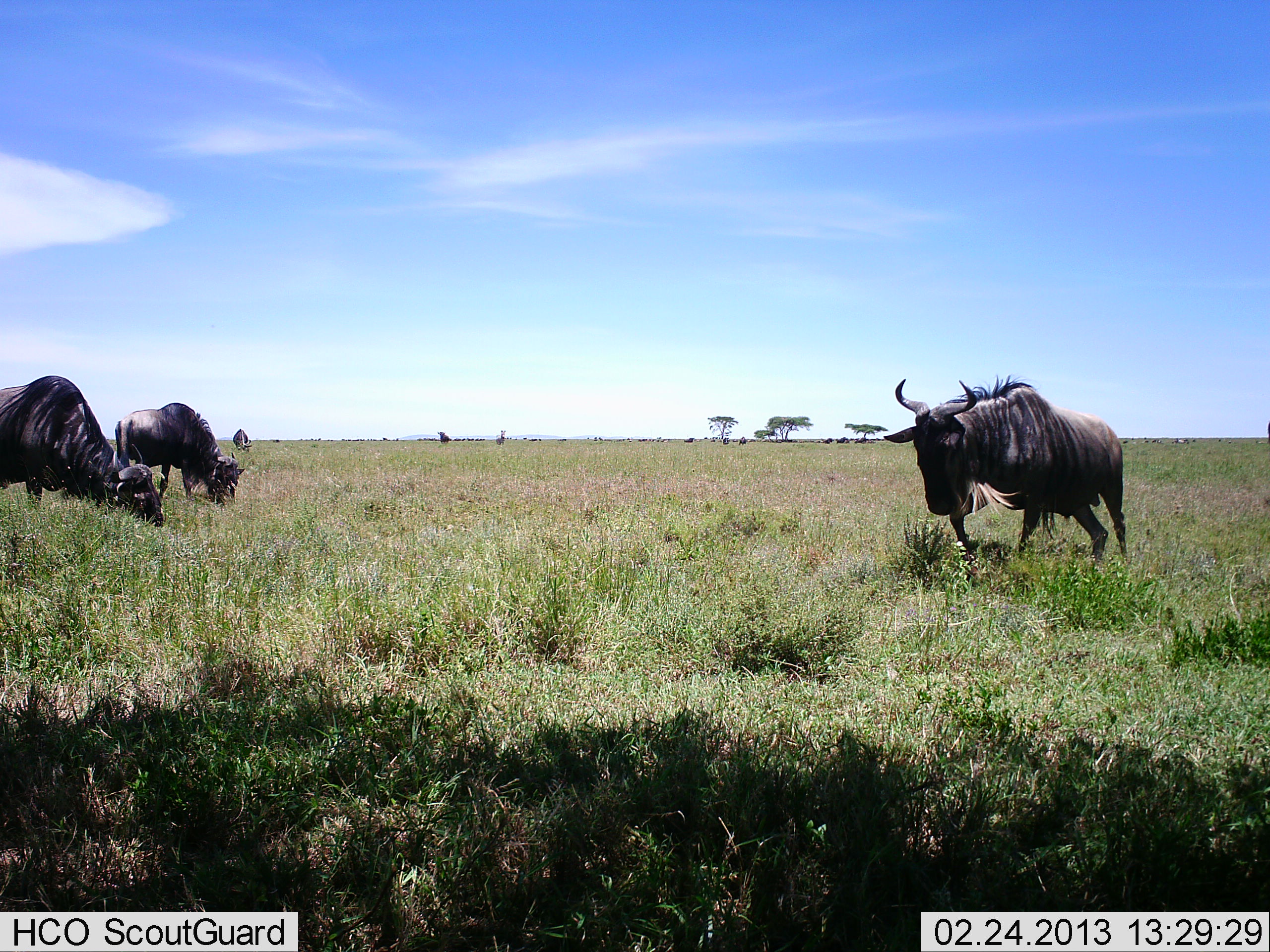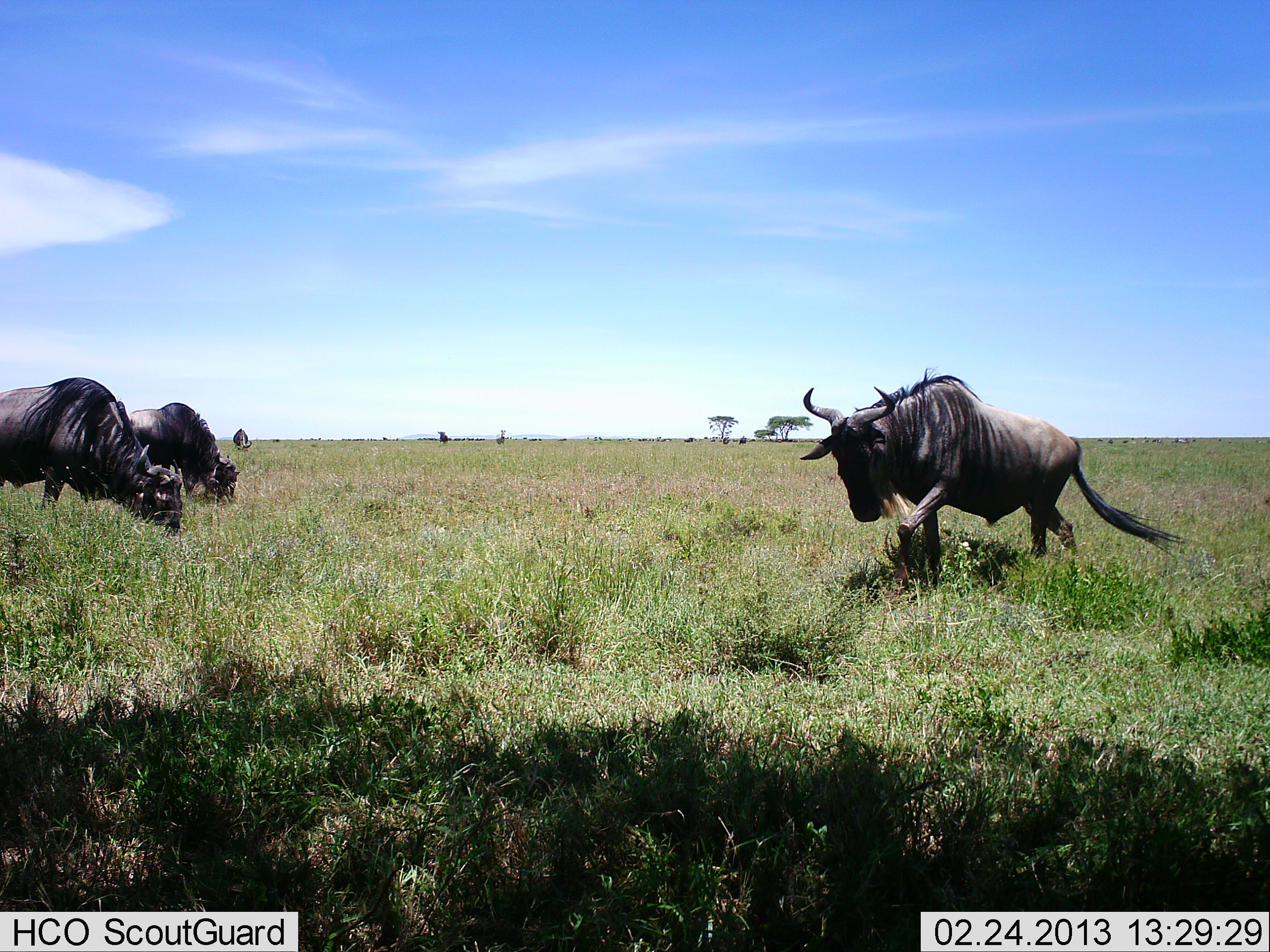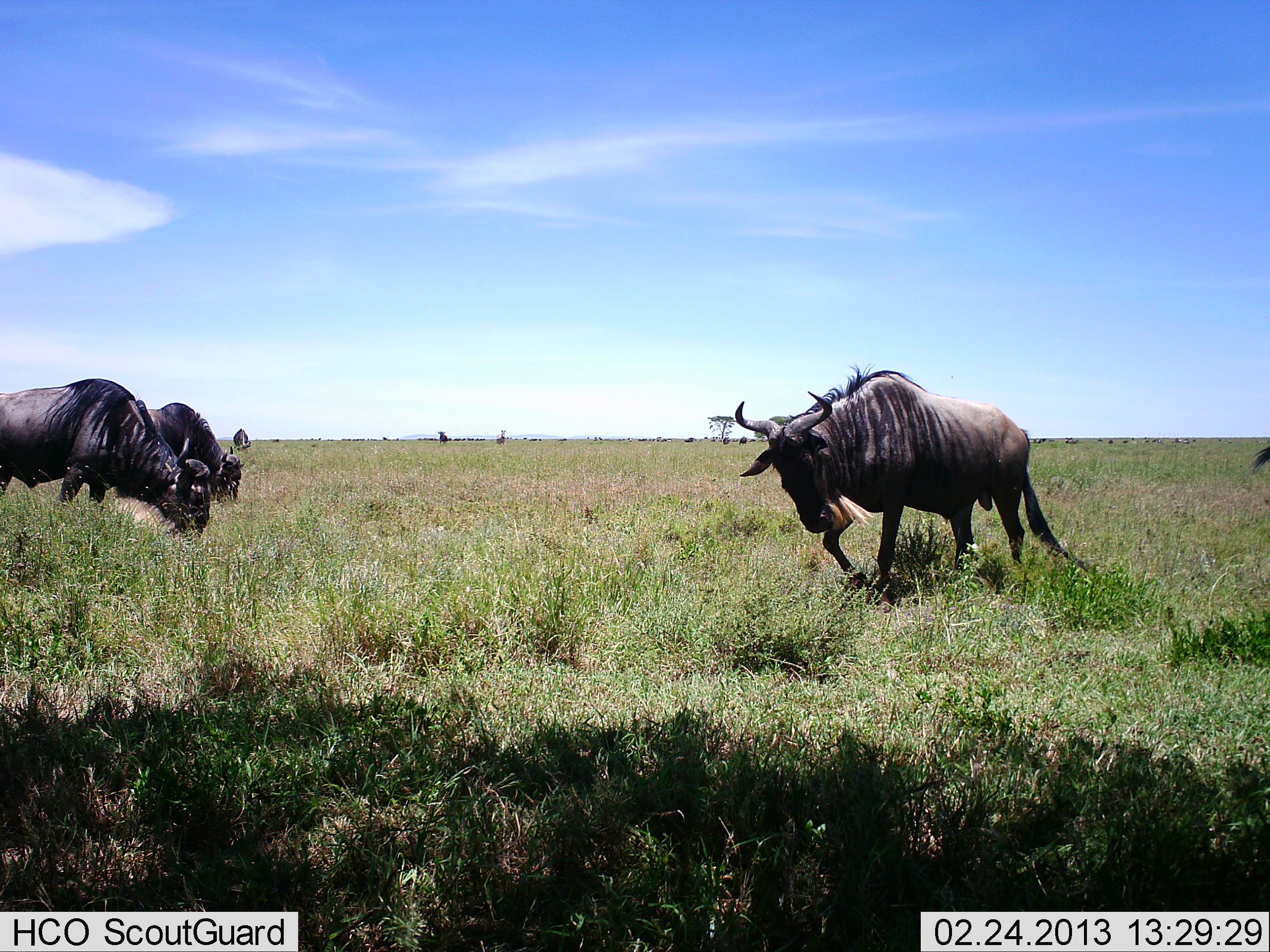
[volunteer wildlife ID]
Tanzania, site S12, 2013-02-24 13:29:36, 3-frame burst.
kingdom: Animalia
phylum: Chordata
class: Mammalia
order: Artiodactyla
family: Bovidae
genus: Connochaetes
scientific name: Connochaetes taurinus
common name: blue wildebeest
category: wildebeest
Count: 4.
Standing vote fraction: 26%.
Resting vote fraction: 3%.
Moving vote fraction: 79%.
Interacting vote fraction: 3%.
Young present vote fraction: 0%.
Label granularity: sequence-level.